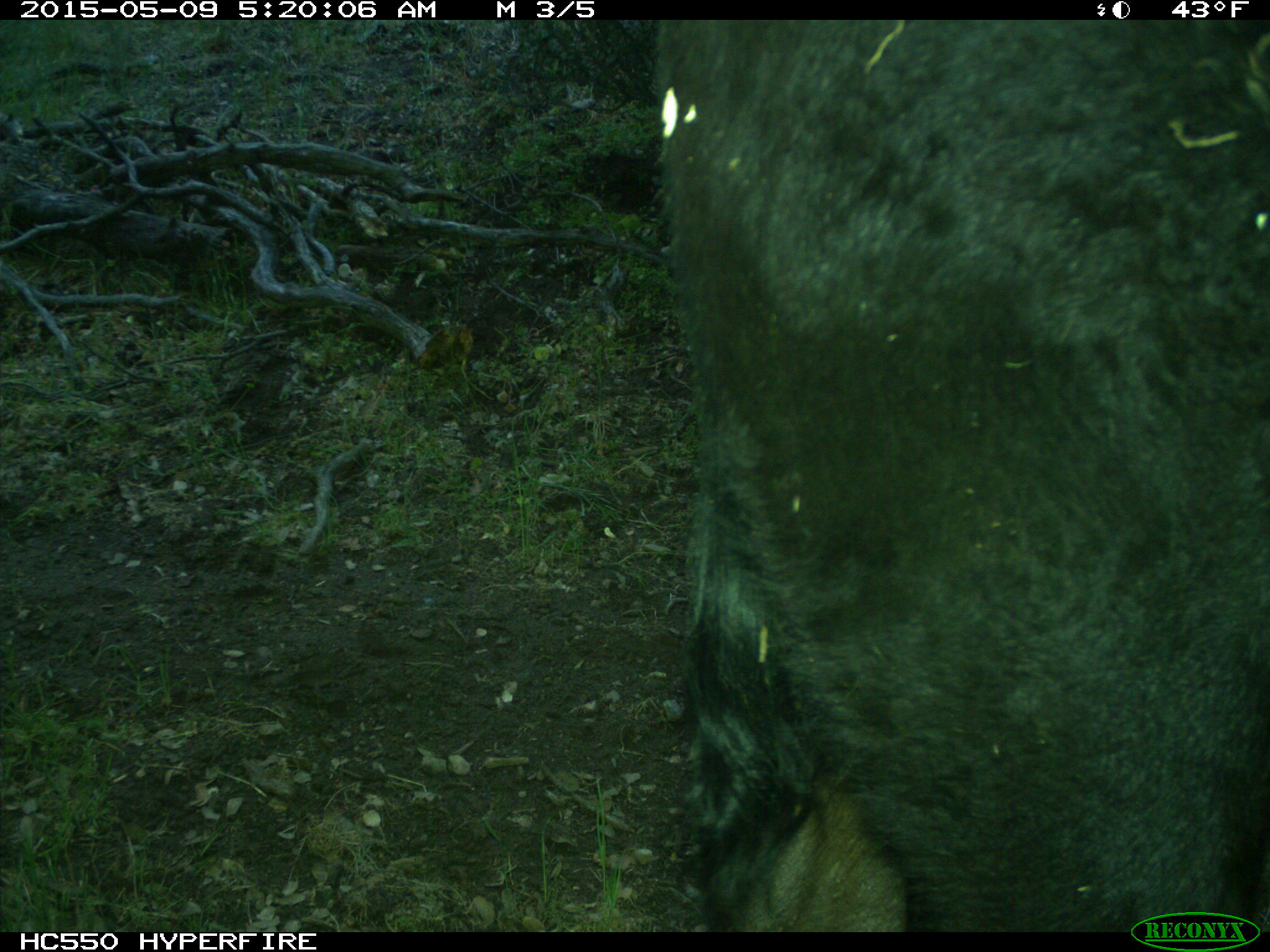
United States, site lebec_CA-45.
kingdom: Animalia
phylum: Chordata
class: Mammalia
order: Artiodactyla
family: Bovidae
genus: Bos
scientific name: Bos taurus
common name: domestic cow